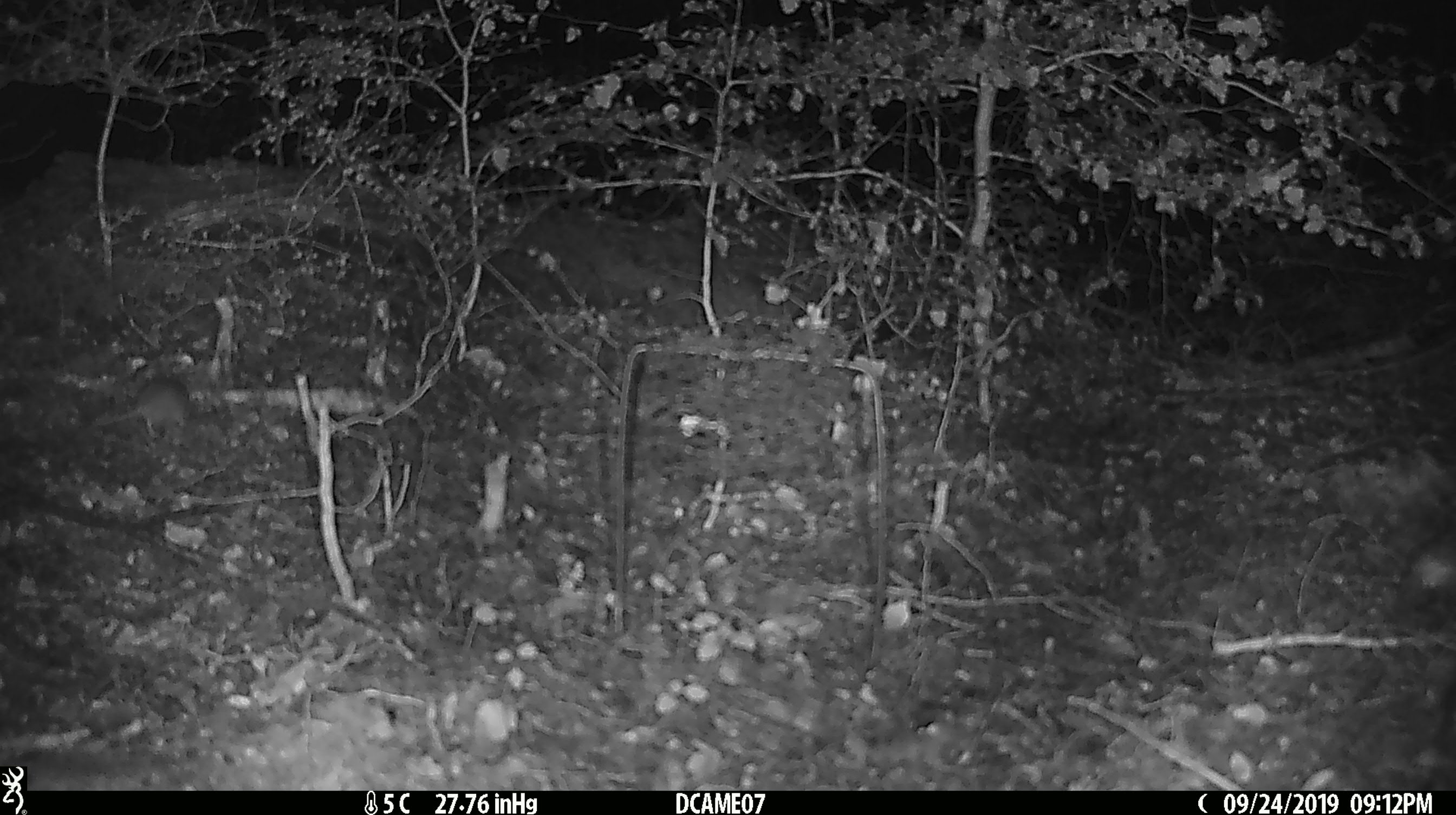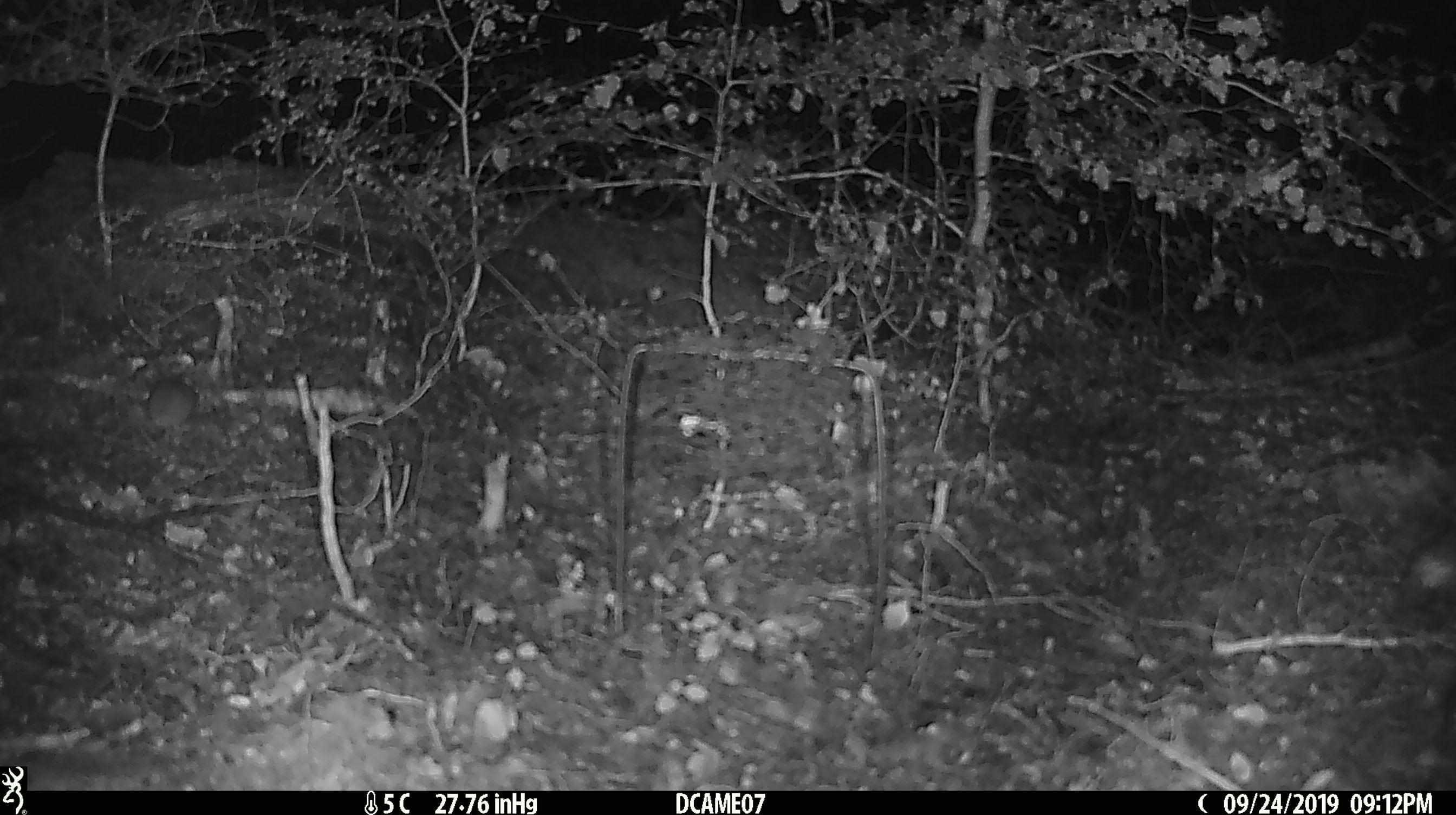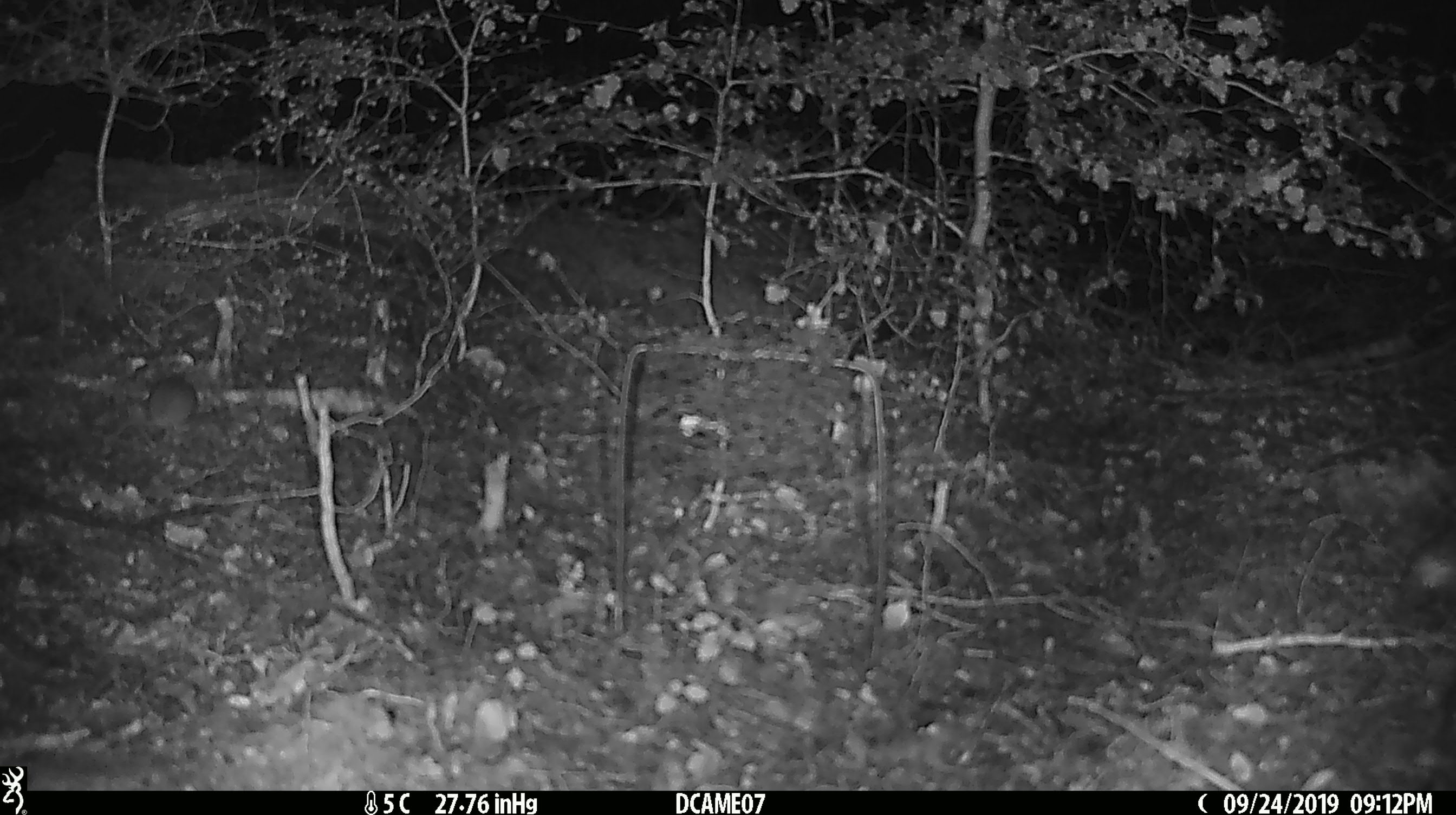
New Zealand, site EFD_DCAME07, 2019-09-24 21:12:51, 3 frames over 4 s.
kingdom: Animalia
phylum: Chordata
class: Mammalia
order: Rodentia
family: Muridae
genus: Mus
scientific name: Mus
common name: mouse